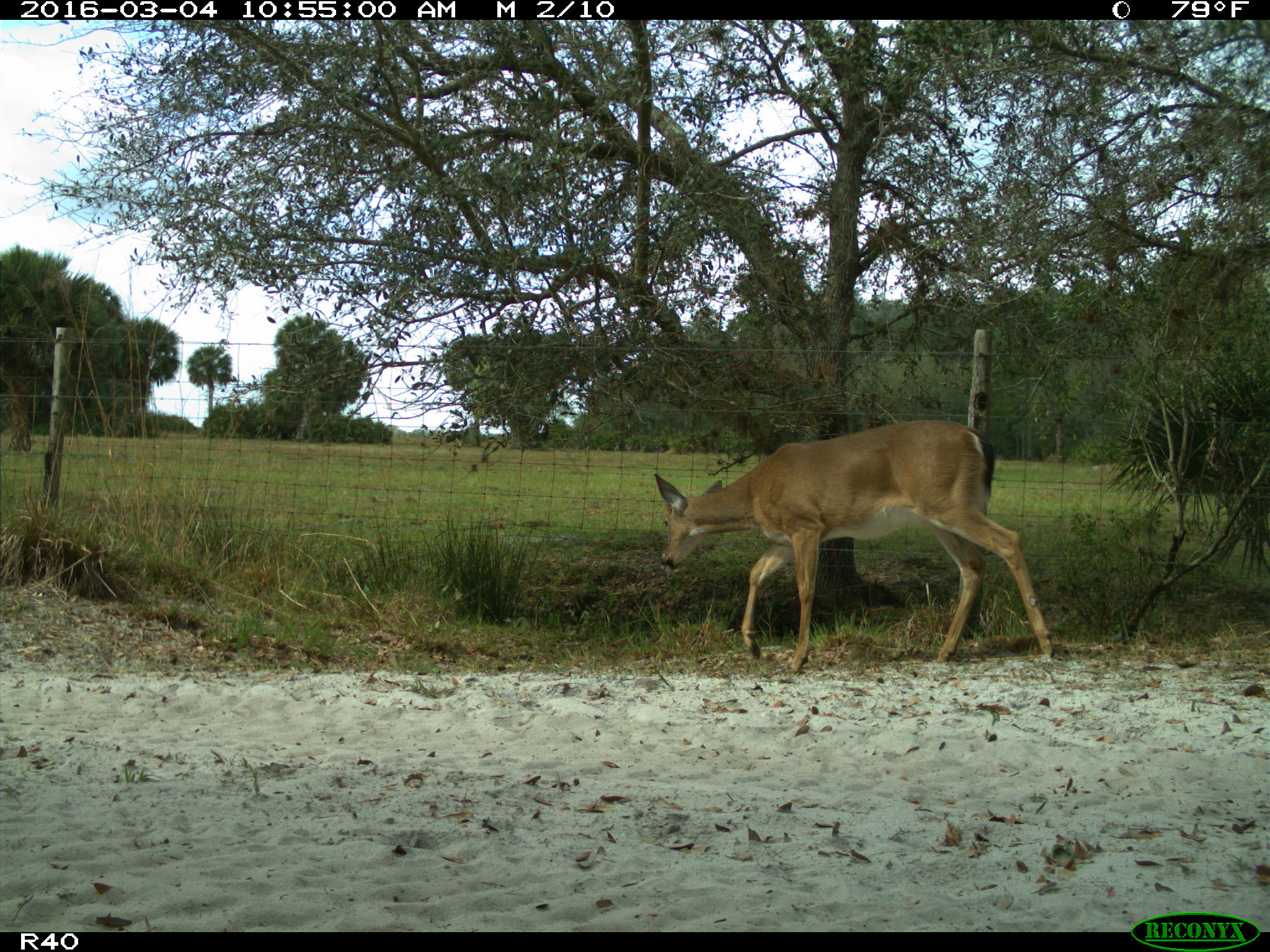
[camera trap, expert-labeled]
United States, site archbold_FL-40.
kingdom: Animalia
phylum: Chordata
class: Mammalia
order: Artiodactyla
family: Cervidae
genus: Odocoileus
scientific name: Odocoileus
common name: deer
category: unidentified deer